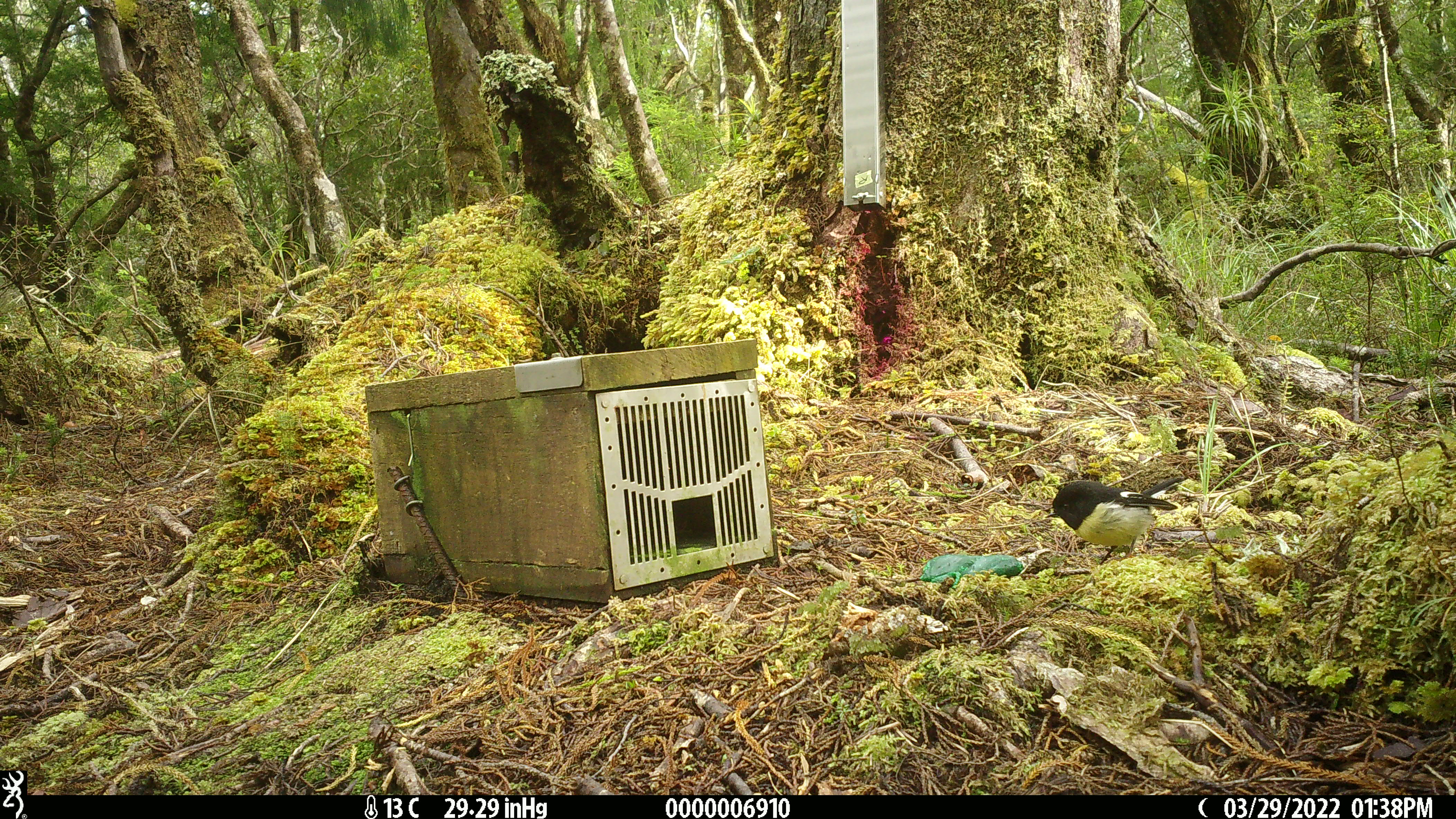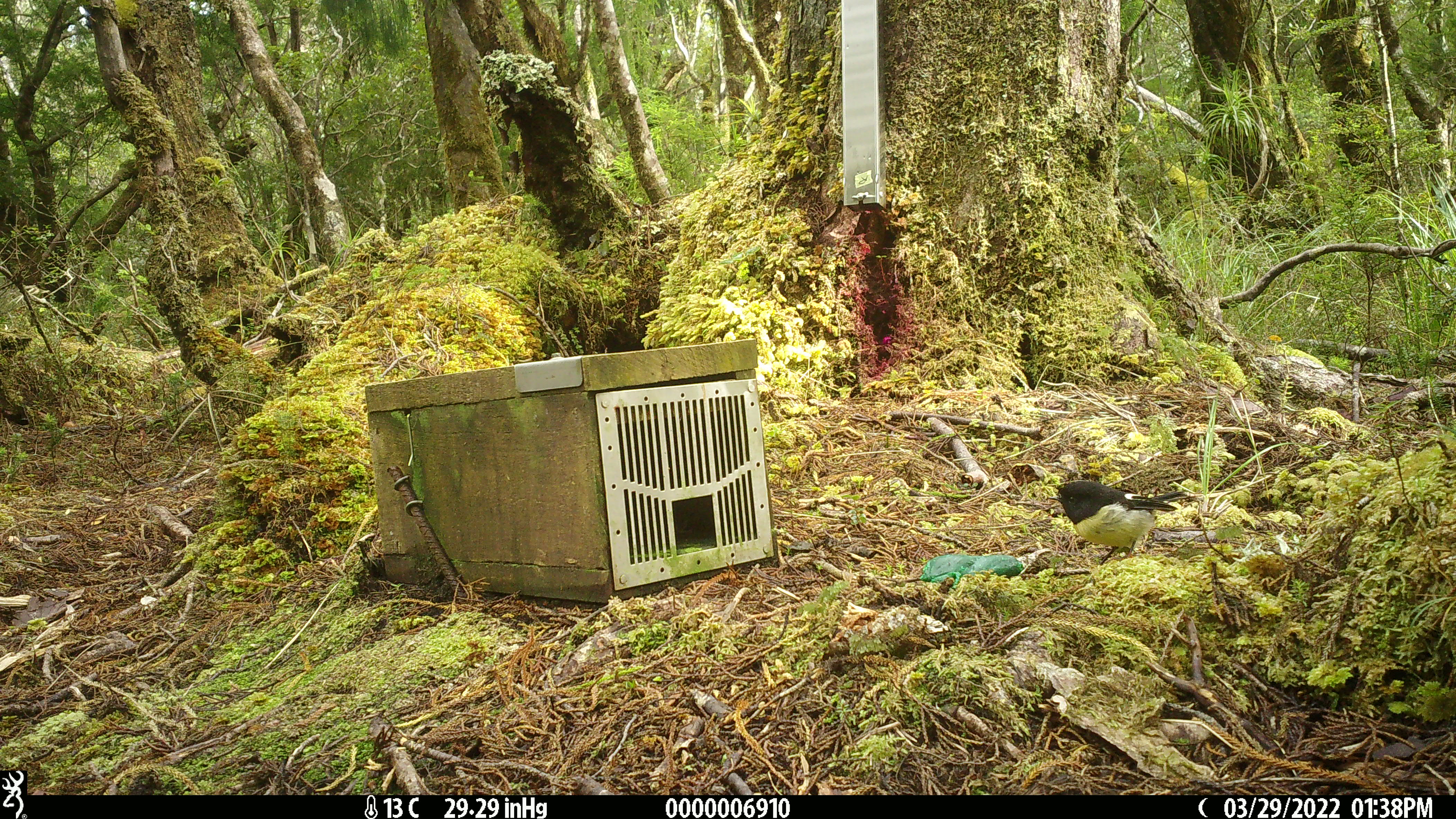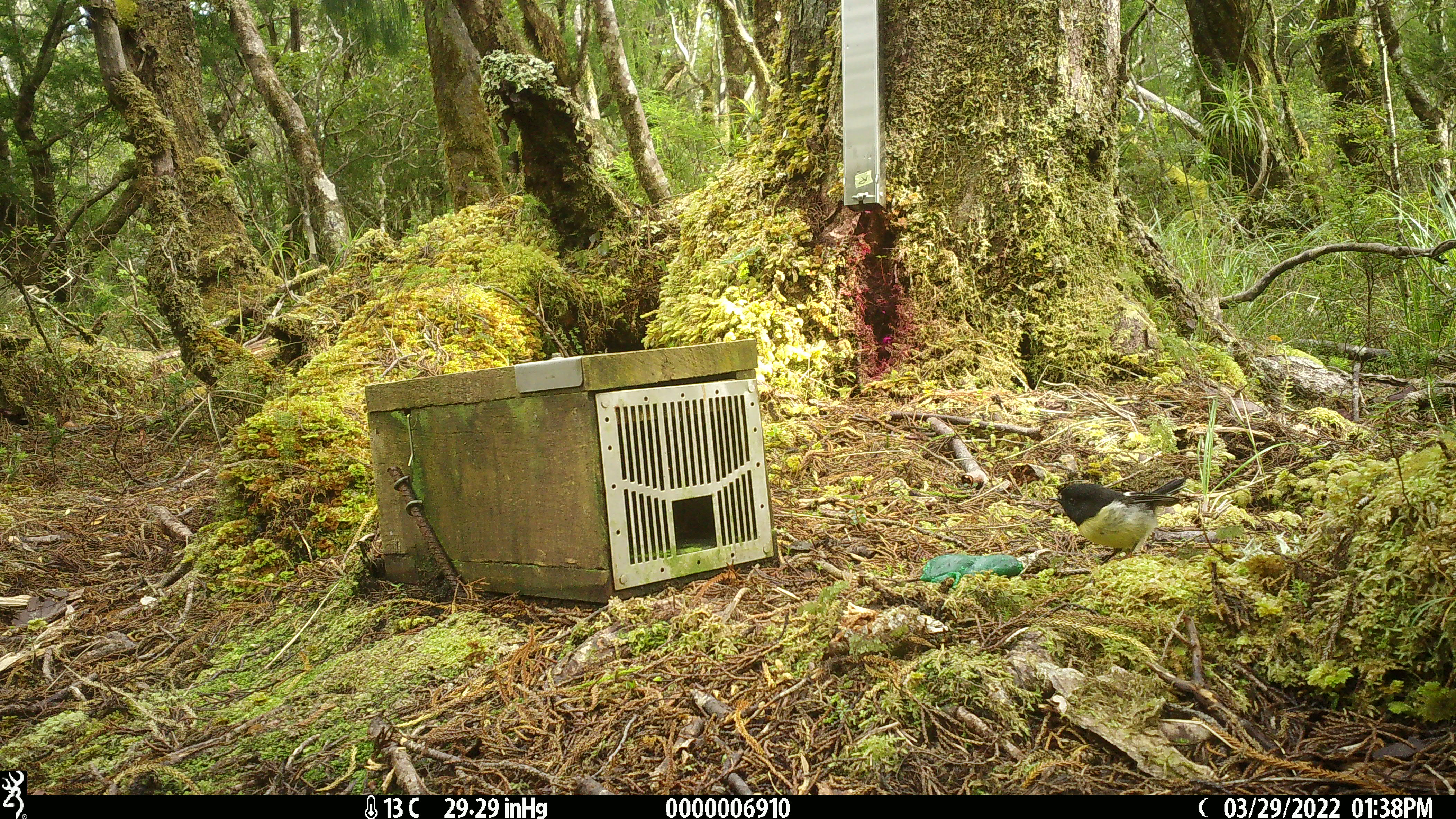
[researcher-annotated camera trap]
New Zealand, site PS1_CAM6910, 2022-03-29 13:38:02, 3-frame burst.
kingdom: Animalia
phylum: Chordata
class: Aves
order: Passeriformes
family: Petroicidae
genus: Petroica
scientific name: Petroica macrocephala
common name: tomtit